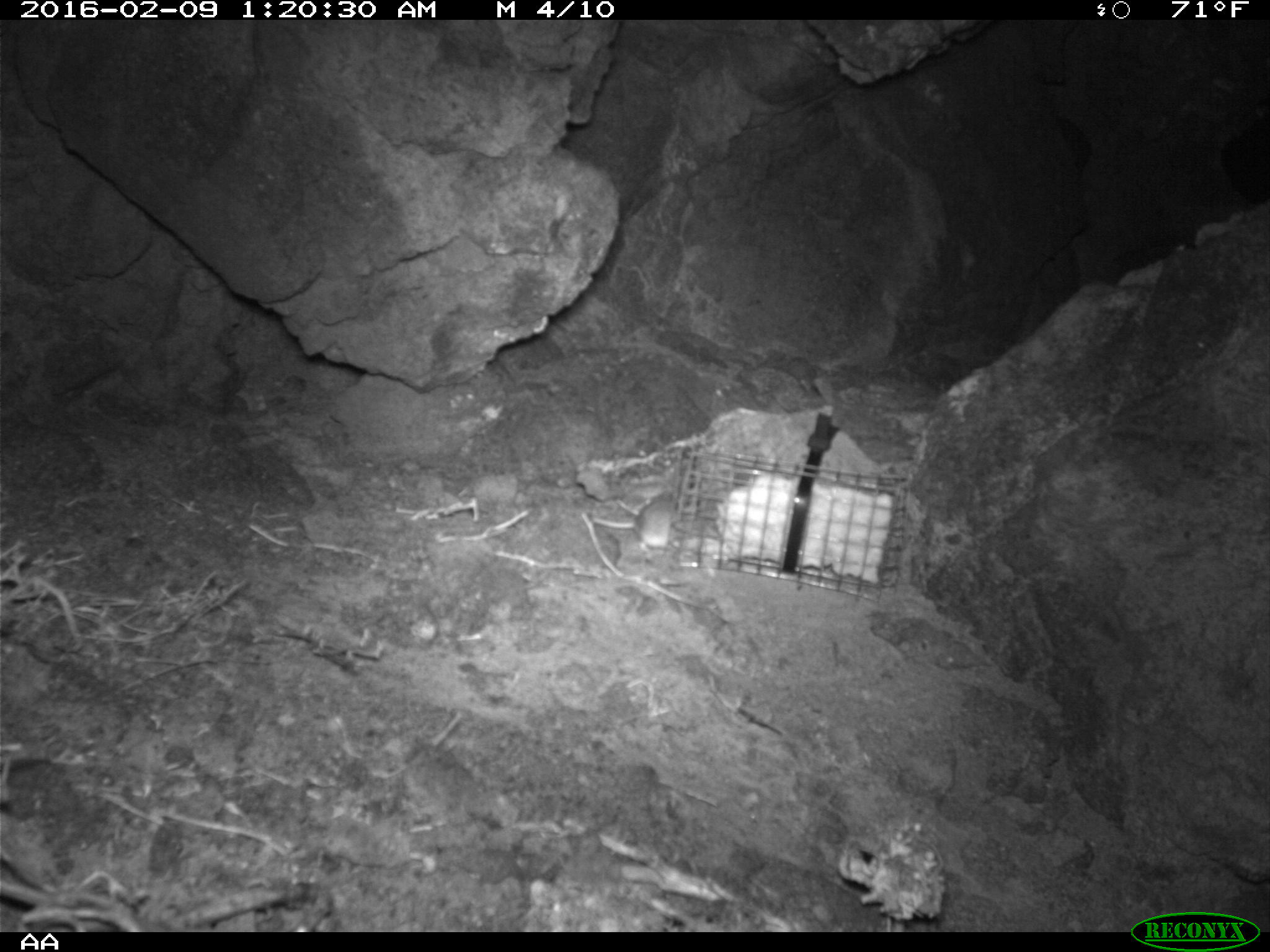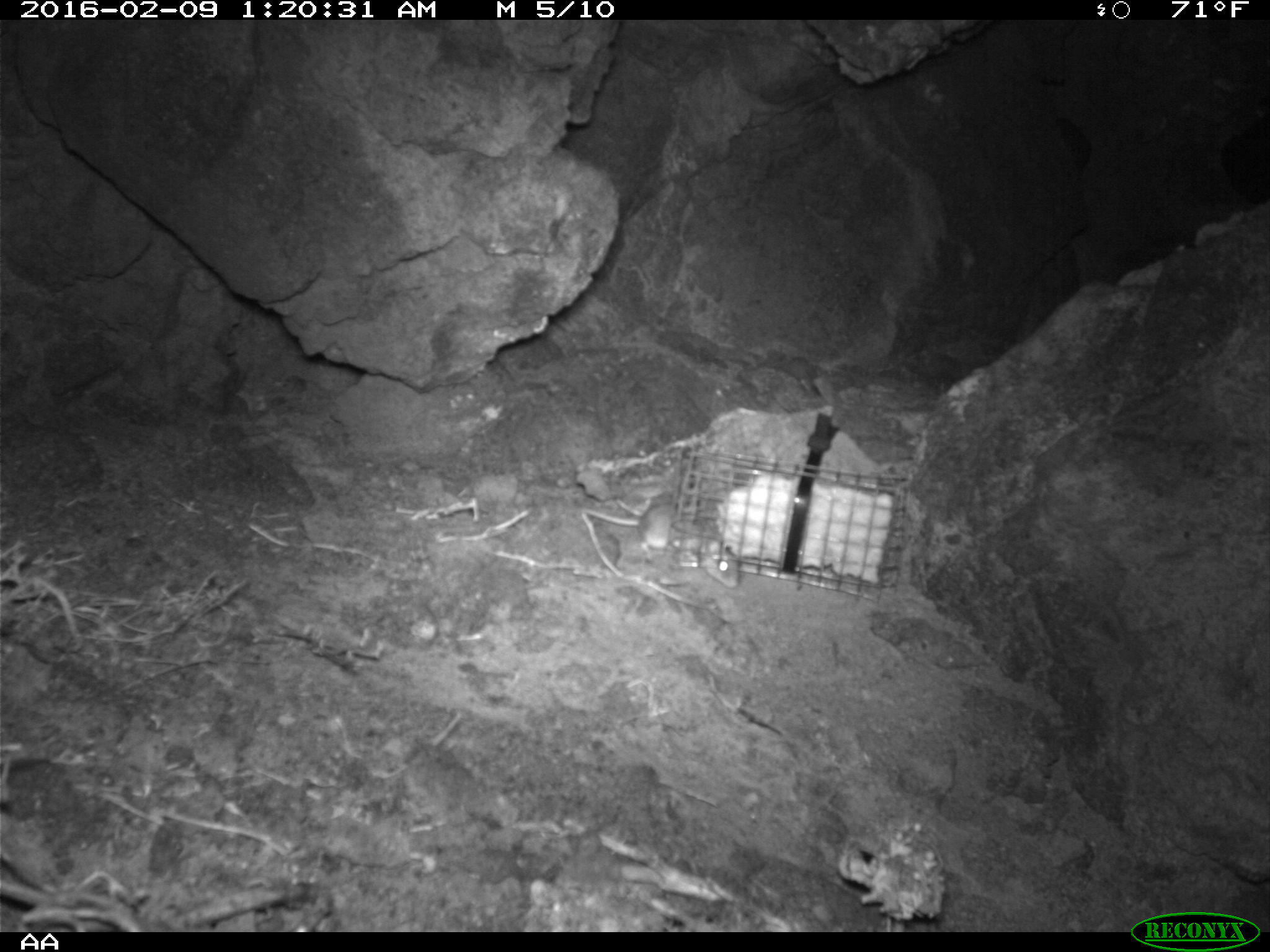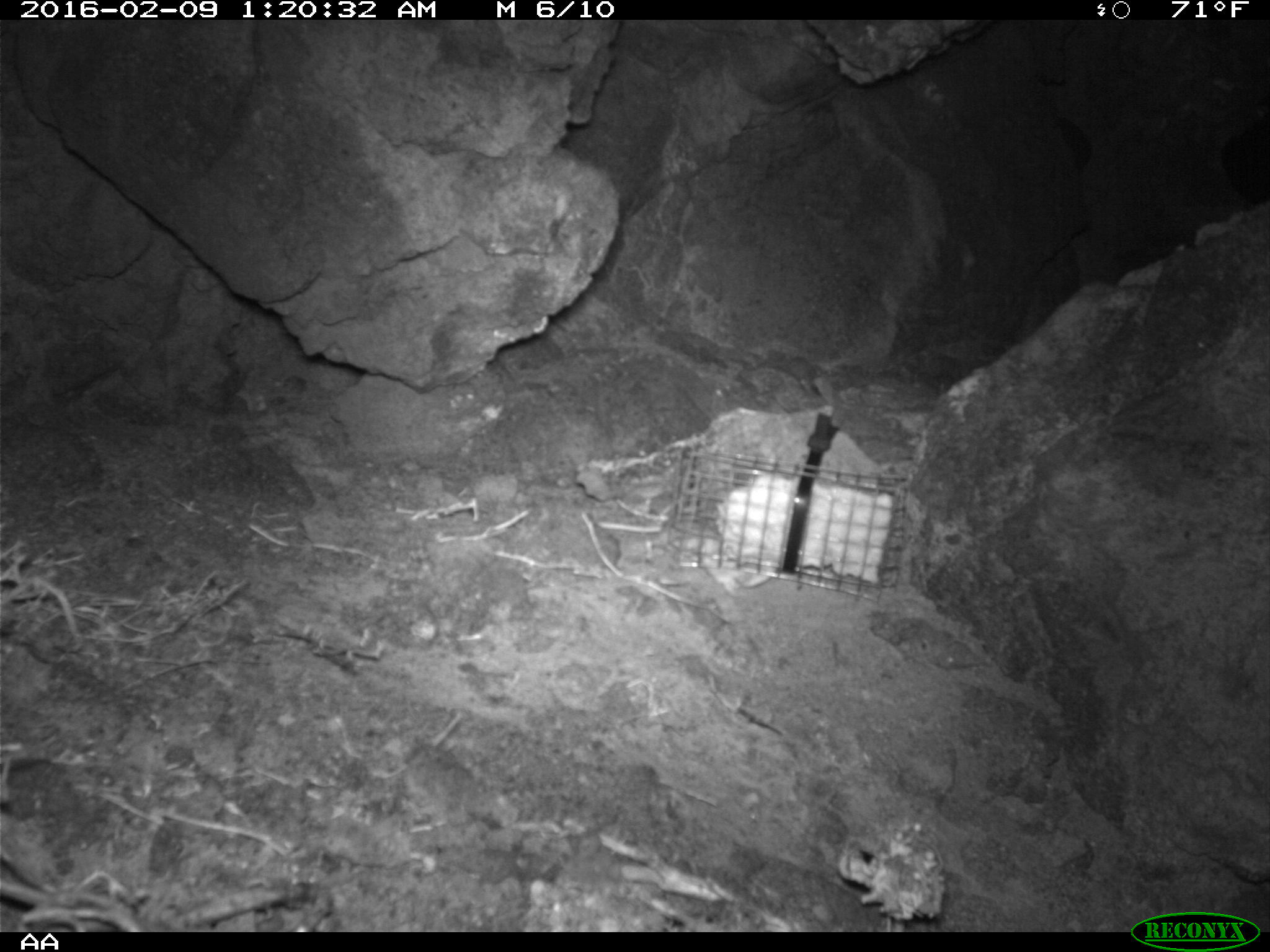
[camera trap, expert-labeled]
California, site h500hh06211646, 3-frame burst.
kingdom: Animalia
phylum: Chordata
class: Mammalia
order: Rodentia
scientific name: Rodentia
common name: rodent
Rodent (Rodentia).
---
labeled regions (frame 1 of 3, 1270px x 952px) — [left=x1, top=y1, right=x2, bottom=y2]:
rodent: [left=591, top=490, right=678, bottom=557]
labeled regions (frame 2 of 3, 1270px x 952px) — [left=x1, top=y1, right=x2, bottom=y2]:
rodent: [left=583, top=503, right=740, bottom=588]